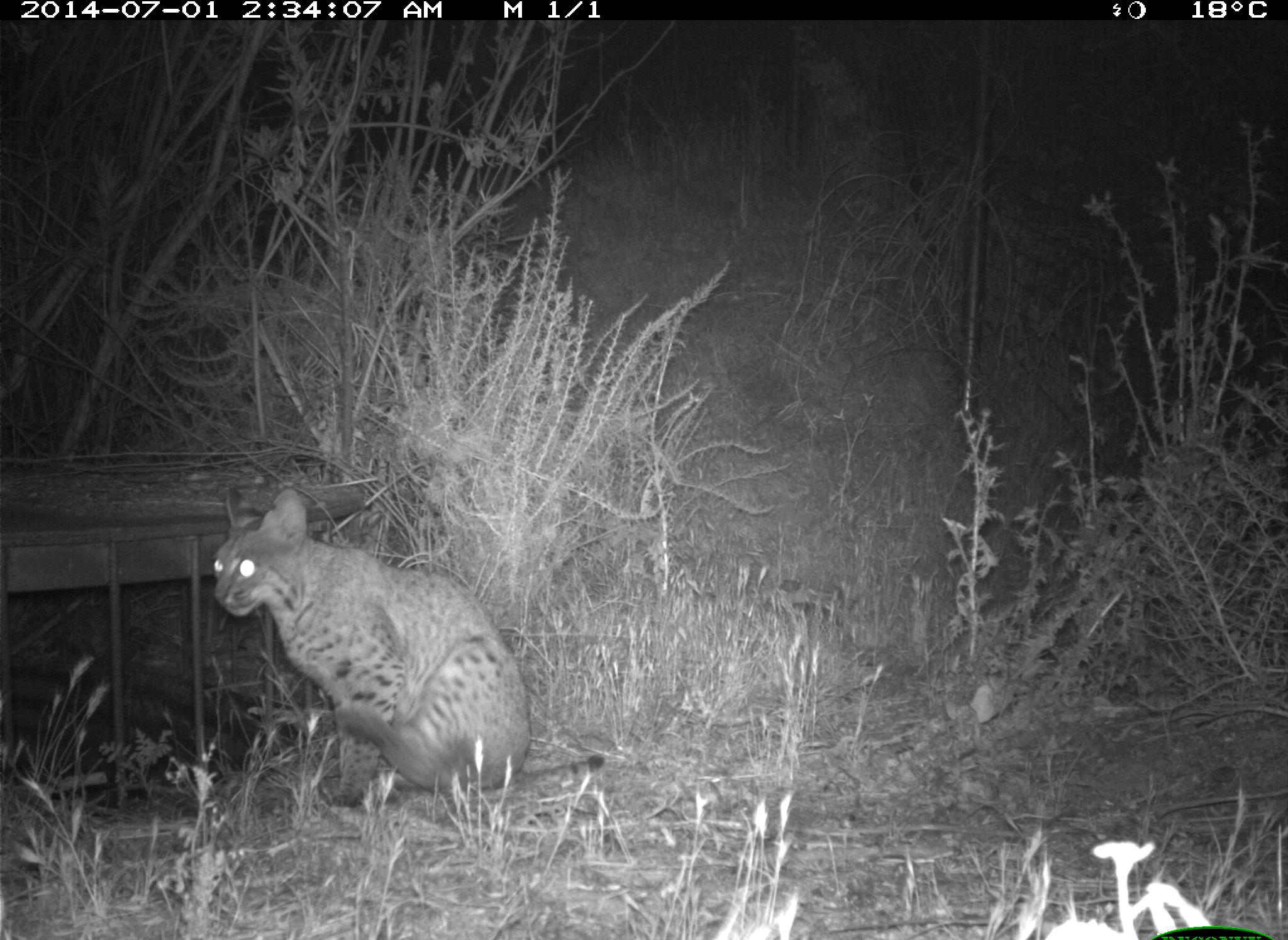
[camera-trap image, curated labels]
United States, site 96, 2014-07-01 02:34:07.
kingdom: Animalia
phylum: Chordata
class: Mammalia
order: Carnivora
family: Felidae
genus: Lynx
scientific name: Lynx rufus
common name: bobcat